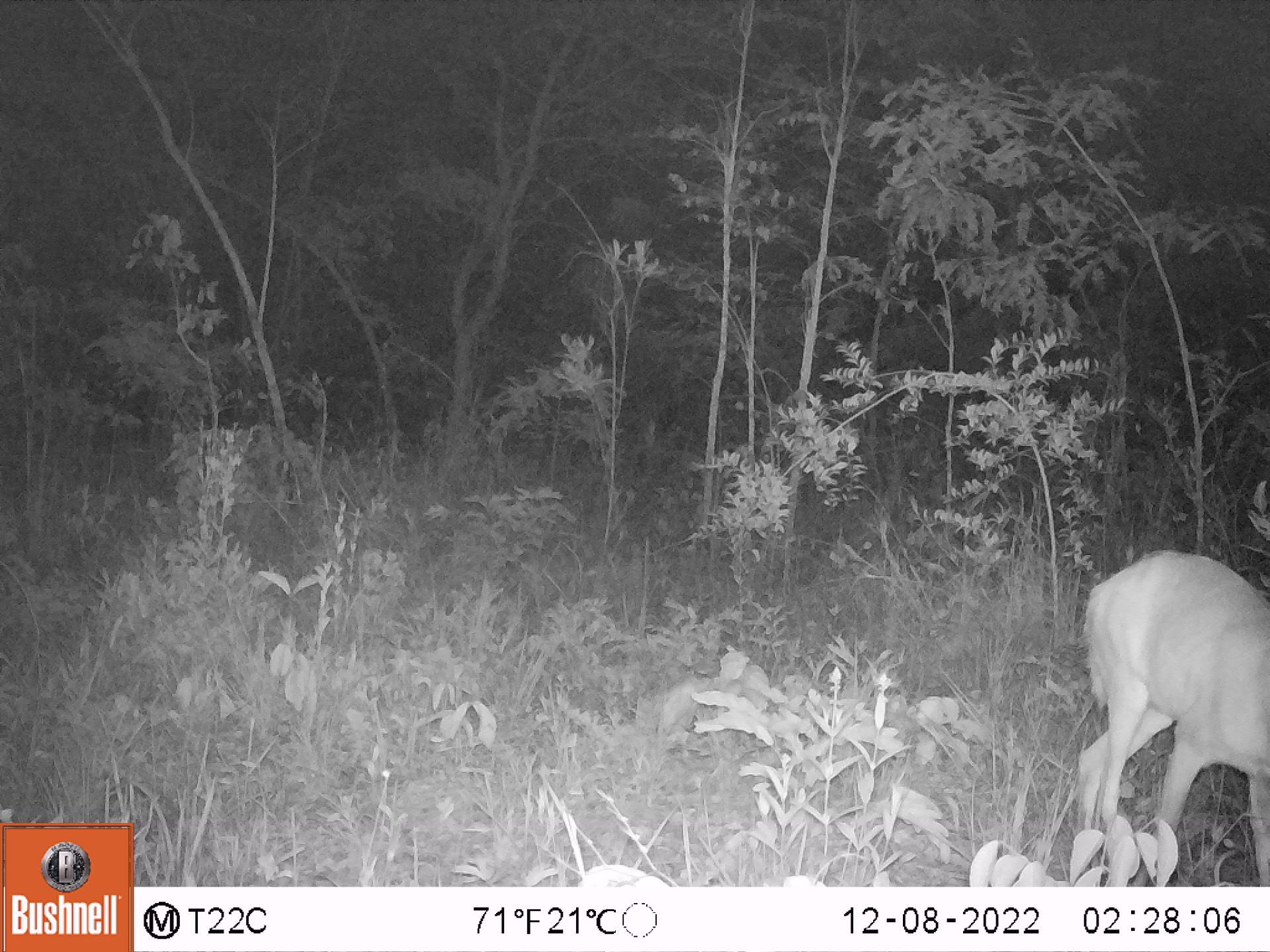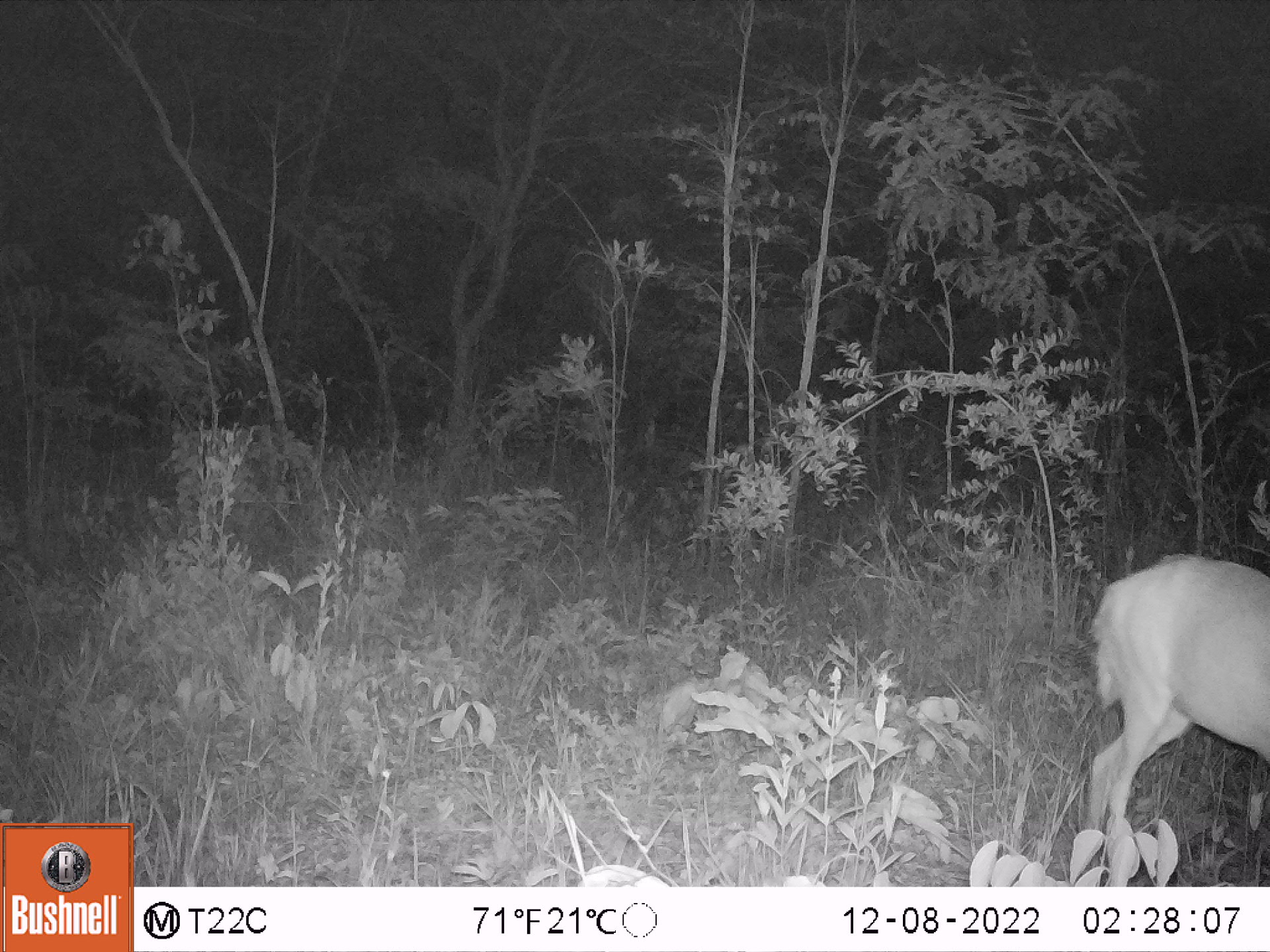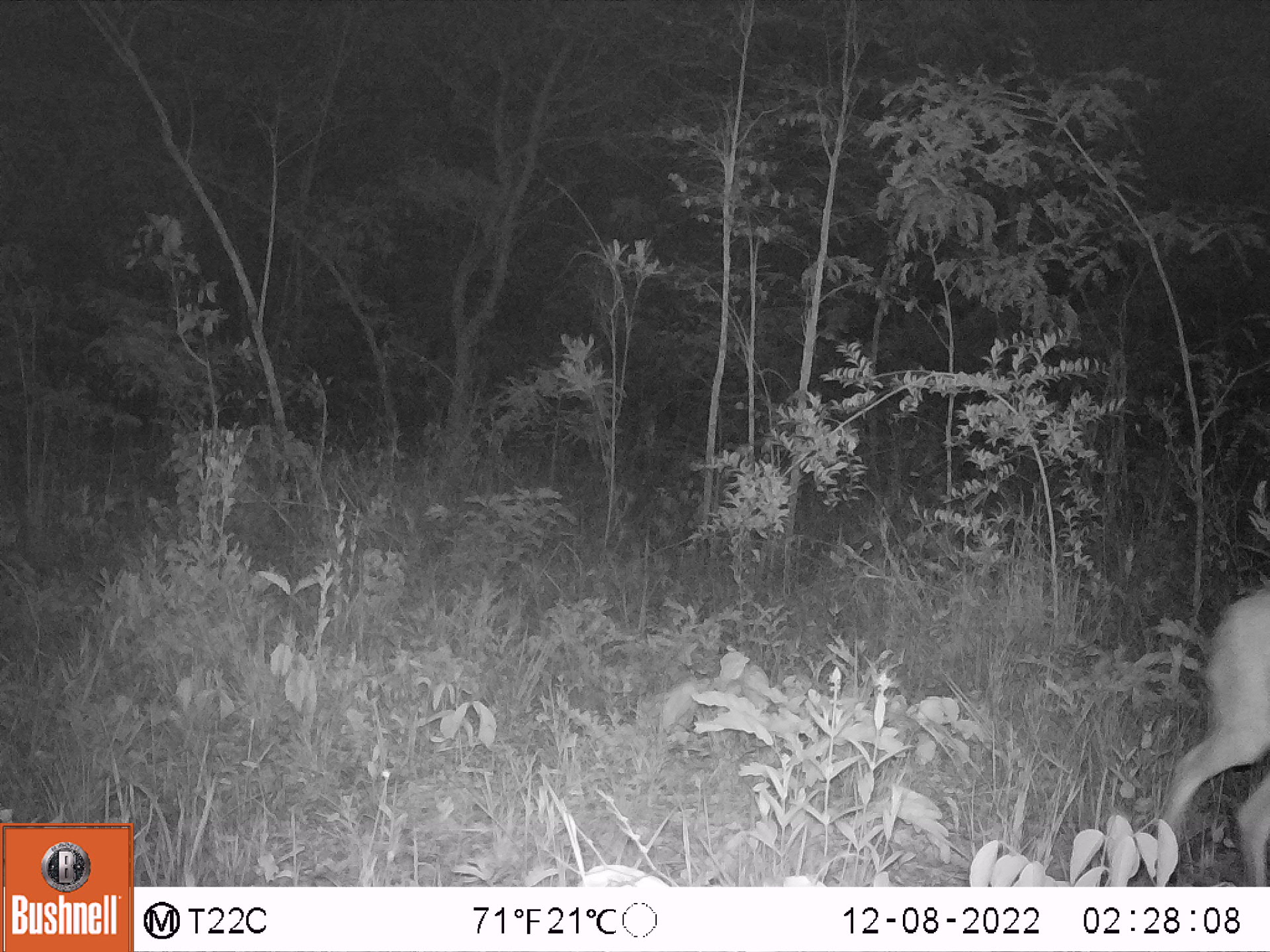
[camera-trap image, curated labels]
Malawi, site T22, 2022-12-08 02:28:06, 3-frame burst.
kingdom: Animalia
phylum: Chordata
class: Mammalia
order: Artiodactyla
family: Bovidae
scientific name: Antilopinae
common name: small antelope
Small antelope (Antilopinae), count 1.